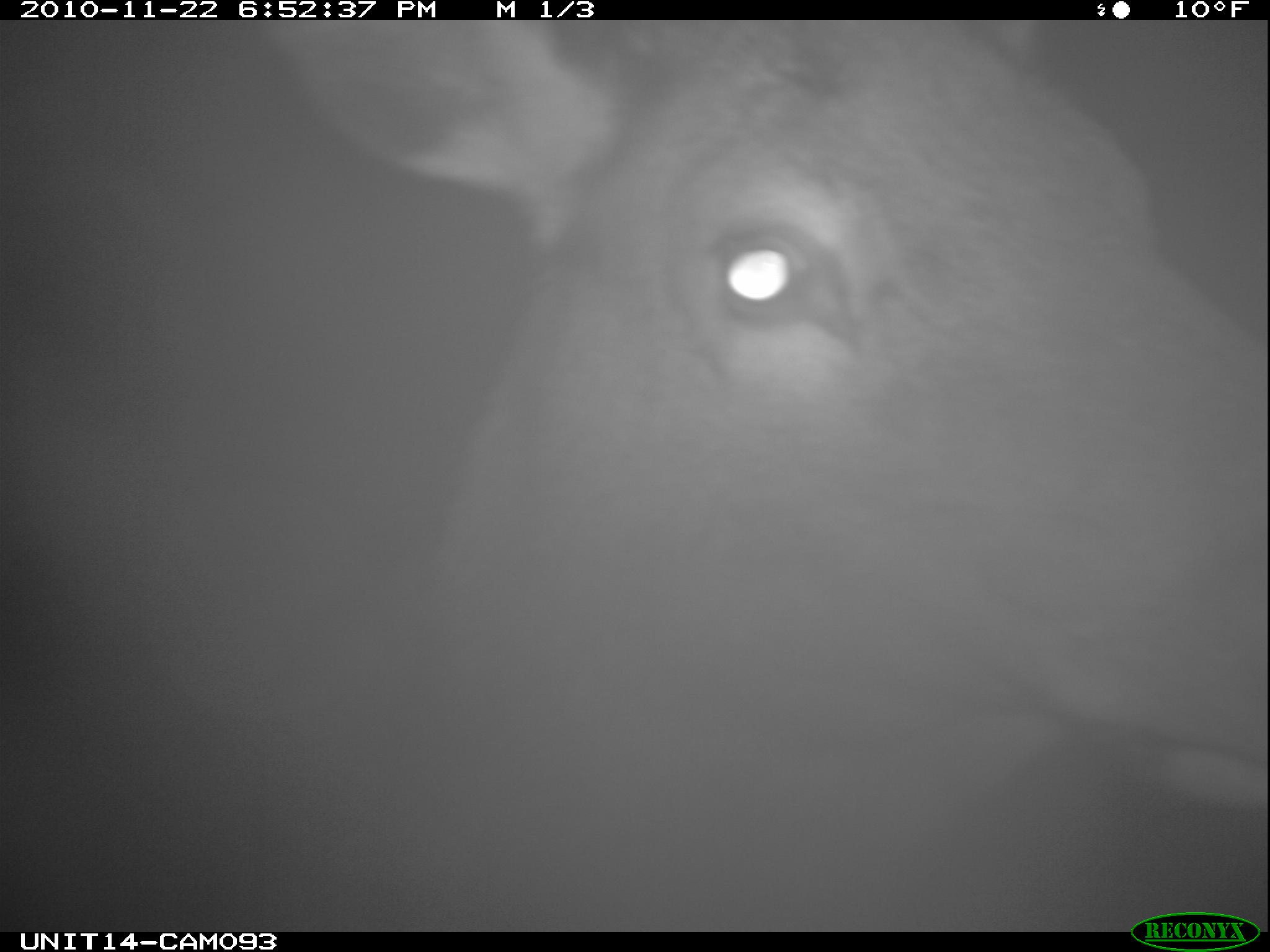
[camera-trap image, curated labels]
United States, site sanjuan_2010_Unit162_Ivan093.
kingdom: Animalia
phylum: Chordata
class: Mammalia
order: Artiodactyla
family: Cervidae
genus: Cervus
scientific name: Cervus elaphus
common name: red deer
Cervus elaphus (red deer).